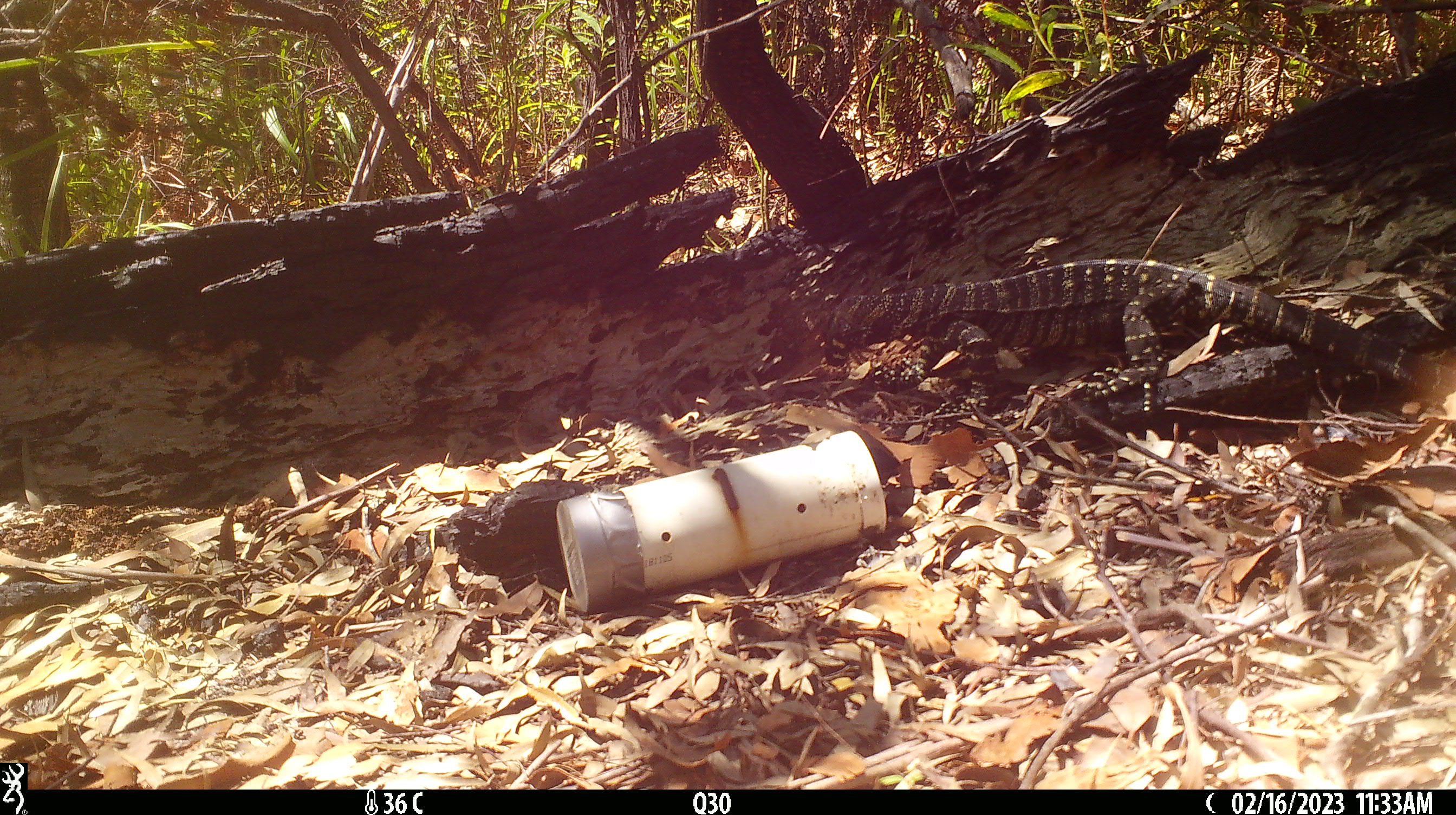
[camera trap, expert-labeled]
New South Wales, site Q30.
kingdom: Animalia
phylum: Chordata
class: Reptilia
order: Squamata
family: Varanidae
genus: Varanus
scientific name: Varanus varius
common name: lace monitor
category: goanna